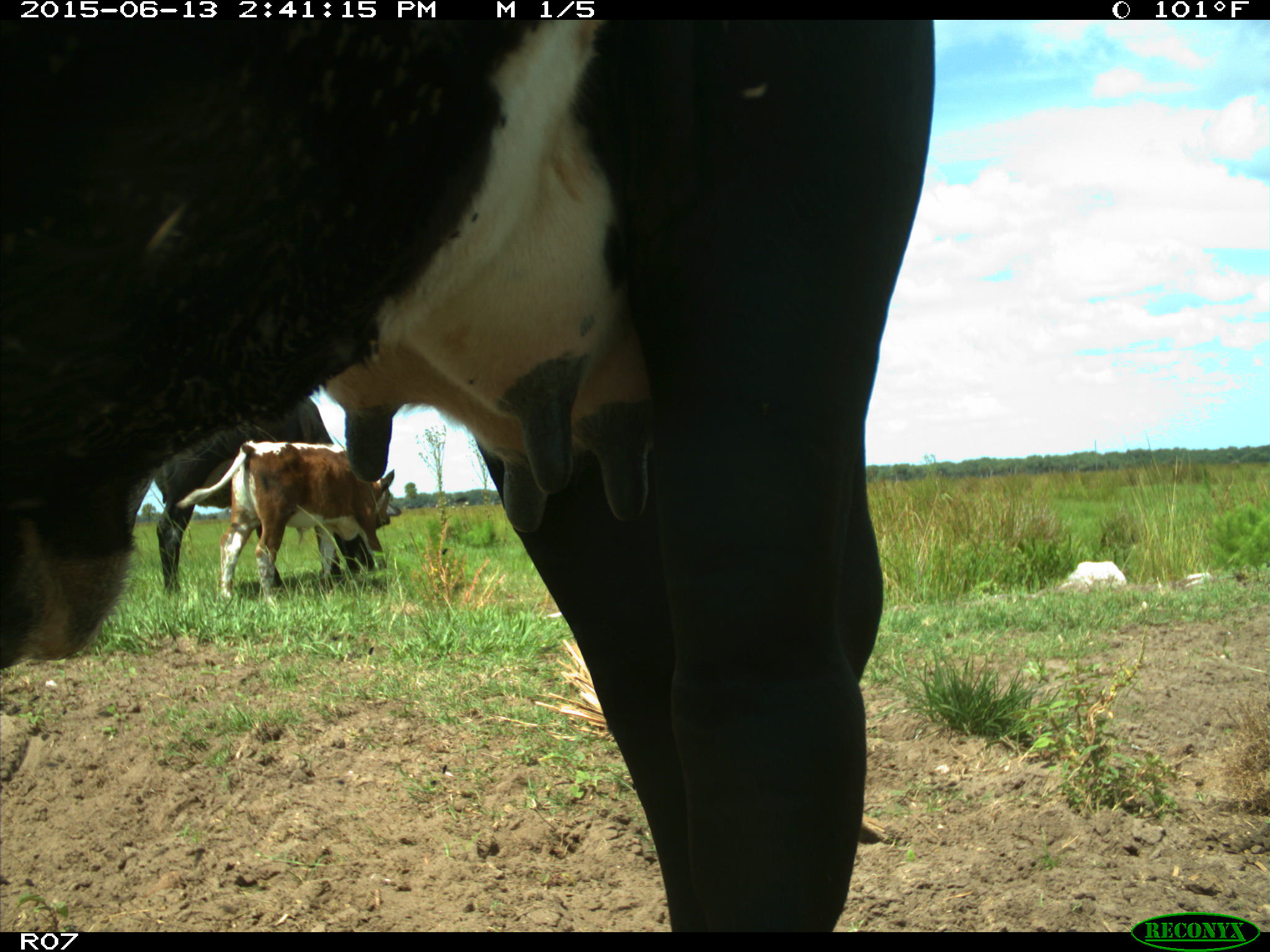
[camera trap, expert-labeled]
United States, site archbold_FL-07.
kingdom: Animalia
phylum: Chordata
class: Mammalia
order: Artiodactyla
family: Bovidae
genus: Bos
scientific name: Bos taurus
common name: domestic cow